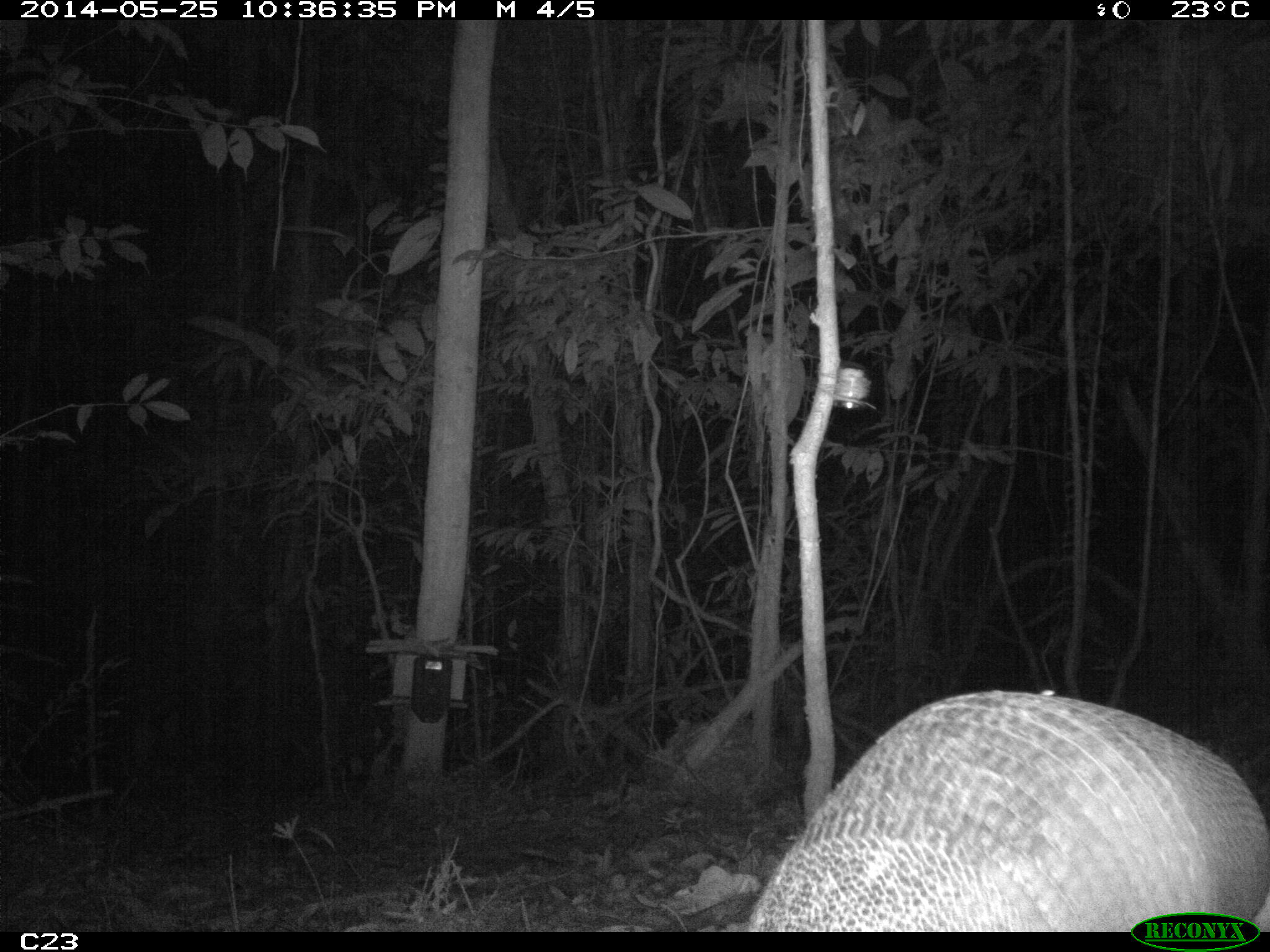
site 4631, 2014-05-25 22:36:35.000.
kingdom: Animalia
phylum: Chordata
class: Mammalia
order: Cingulata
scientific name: Cingulata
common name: armadillo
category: unknown armadillo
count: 1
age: adult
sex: male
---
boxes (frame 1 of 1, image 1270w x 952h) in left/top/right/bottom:
unknown armadillo: 746/683/1269/932